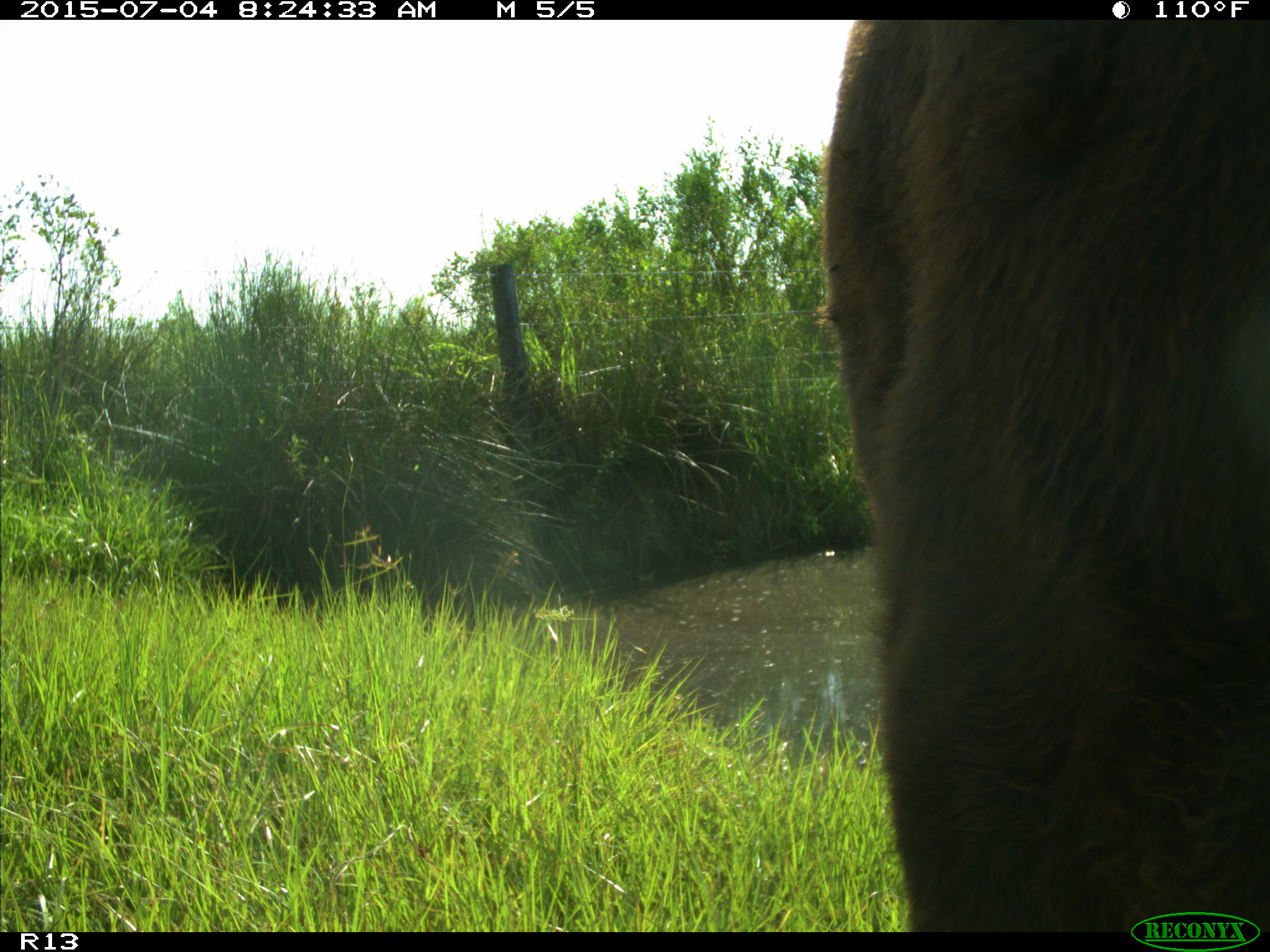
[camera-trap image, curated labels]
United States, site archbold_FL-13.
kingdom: Animalia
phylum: Chordata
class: Mammalia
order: Artiodactyla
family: Bovidae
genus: Bos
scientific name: Bos taurus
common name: domestic cow